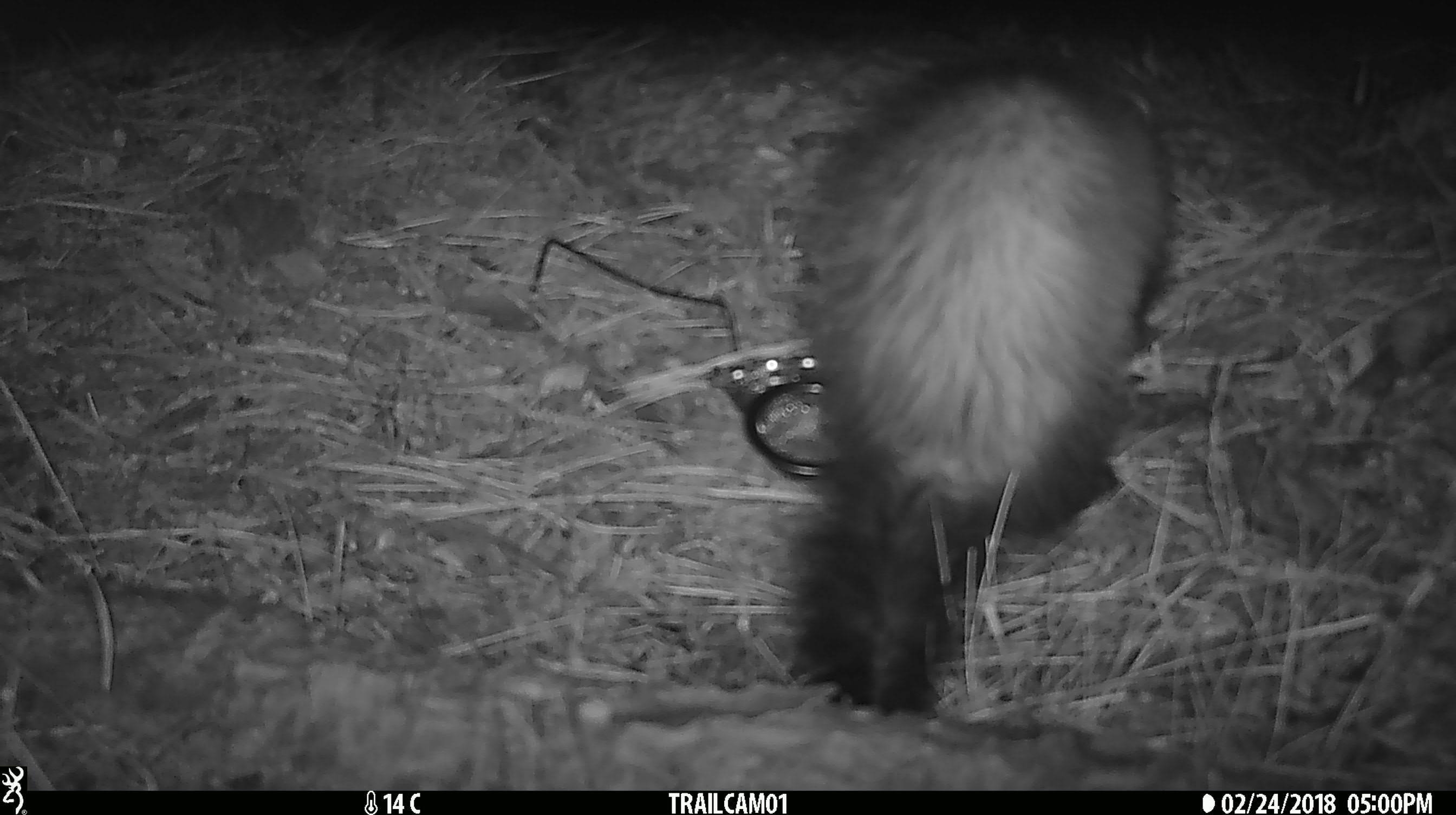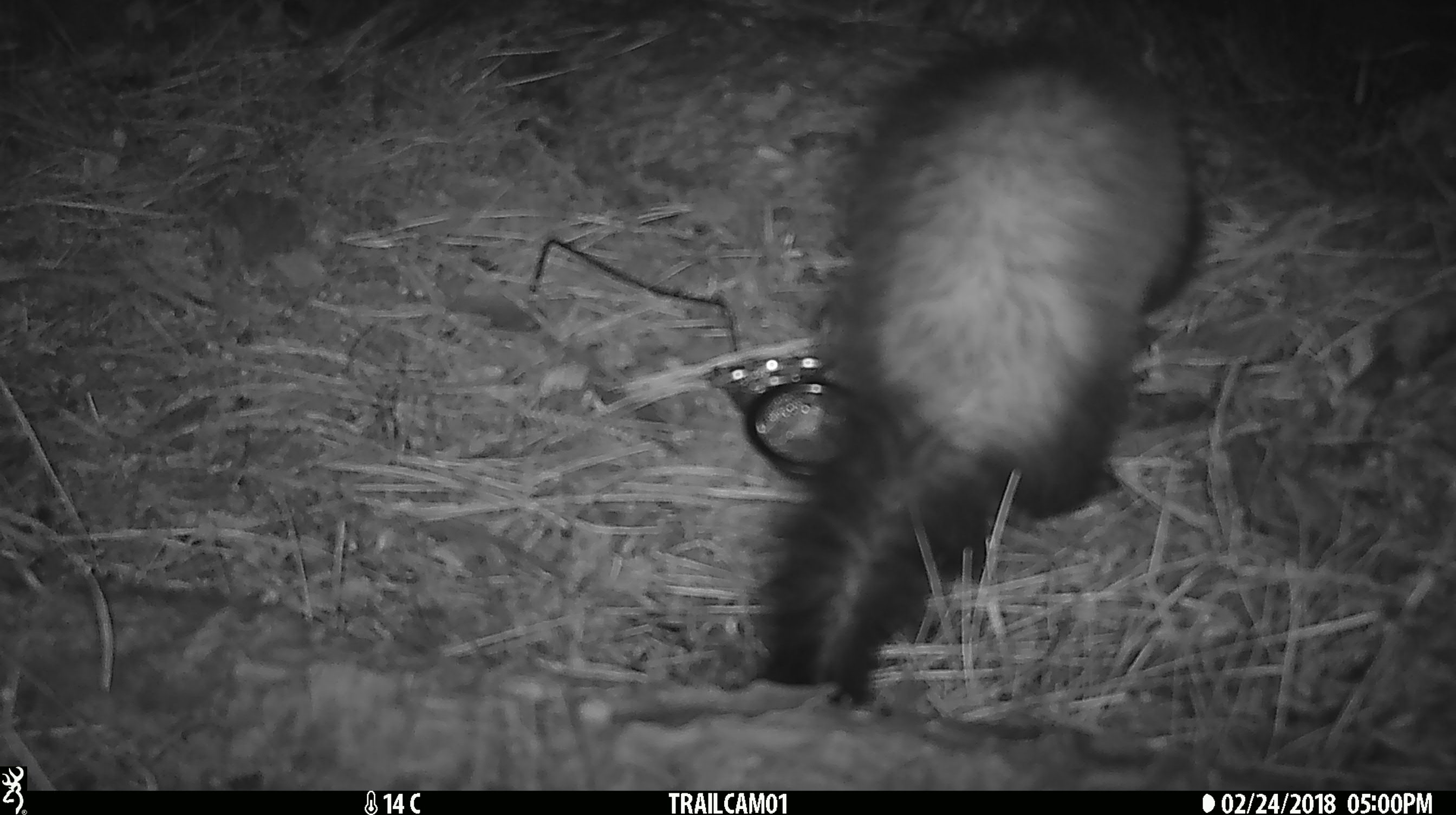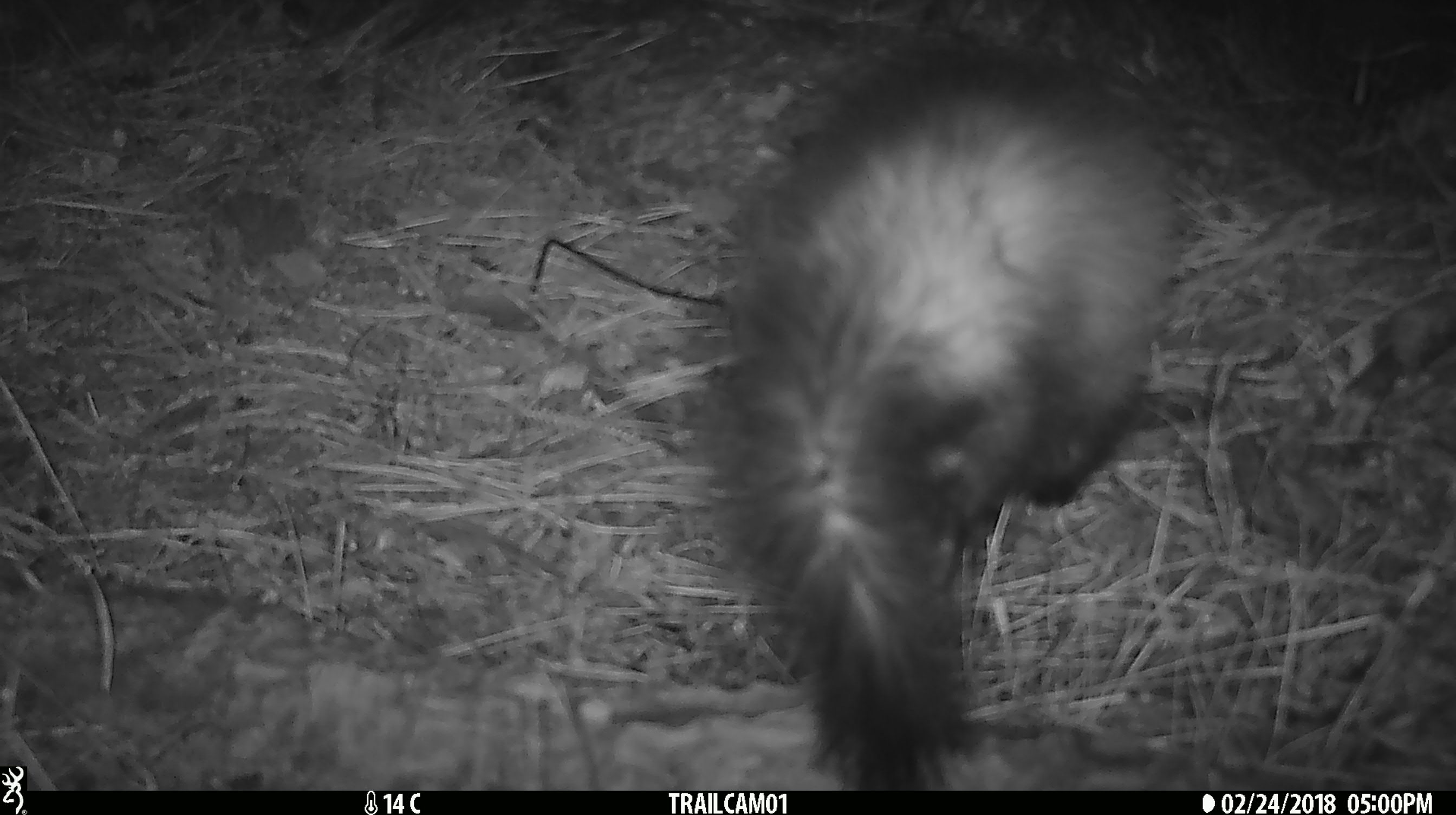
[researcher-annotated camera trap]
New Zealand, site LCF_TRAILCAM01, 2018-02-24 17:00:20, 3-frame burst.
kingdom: Animalia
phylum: Chordata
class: Mammalia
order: Carnivora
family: Mustelidae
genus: Mustela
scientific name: Mustela furo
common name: ferret